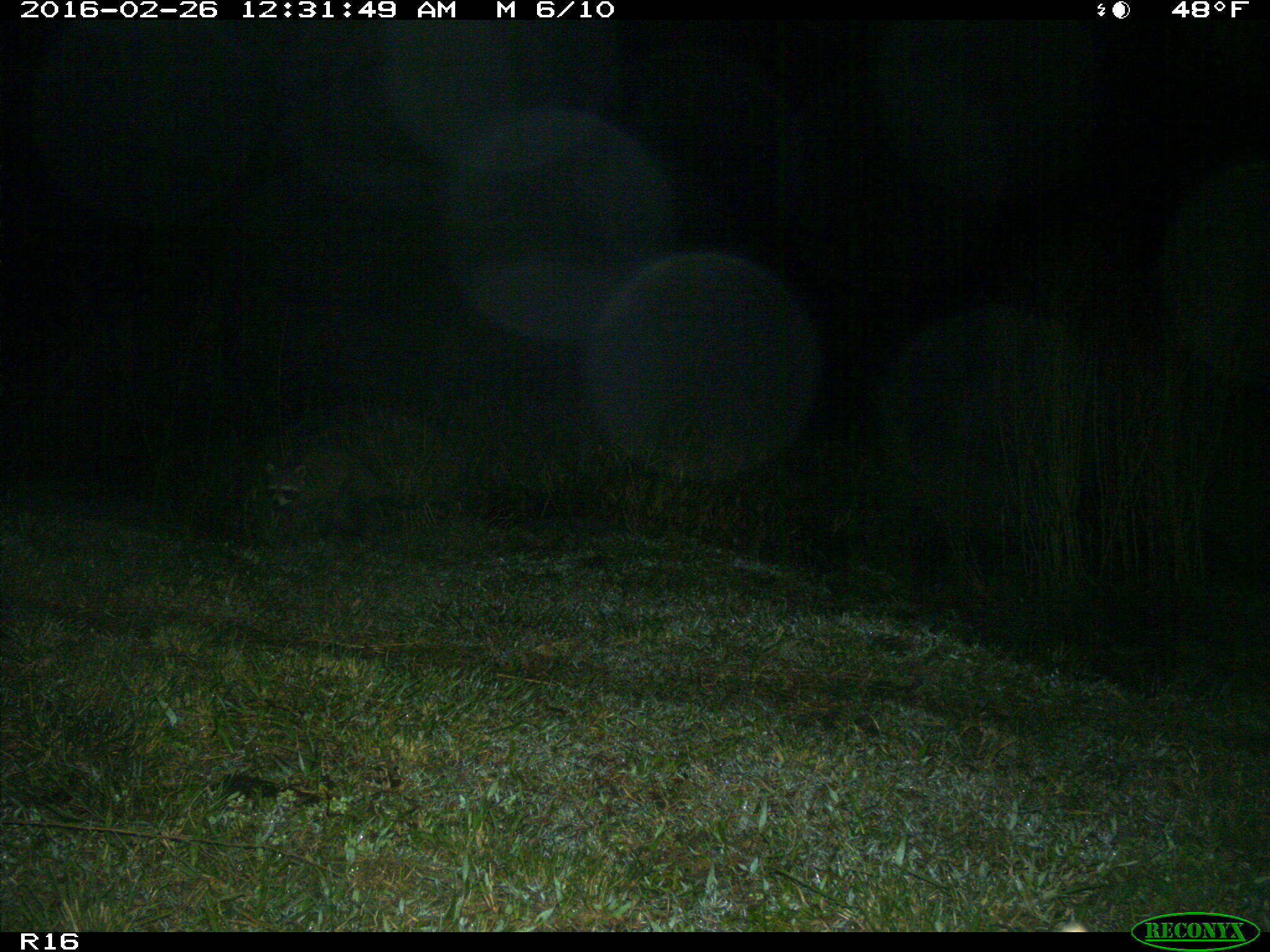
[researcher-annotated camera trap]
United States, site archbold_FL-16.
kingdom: Animalia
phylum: Chordata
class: Mammalia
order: Carnivora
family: Procyonidae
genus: Procyon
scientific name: Procyon lotor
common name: common raccoon